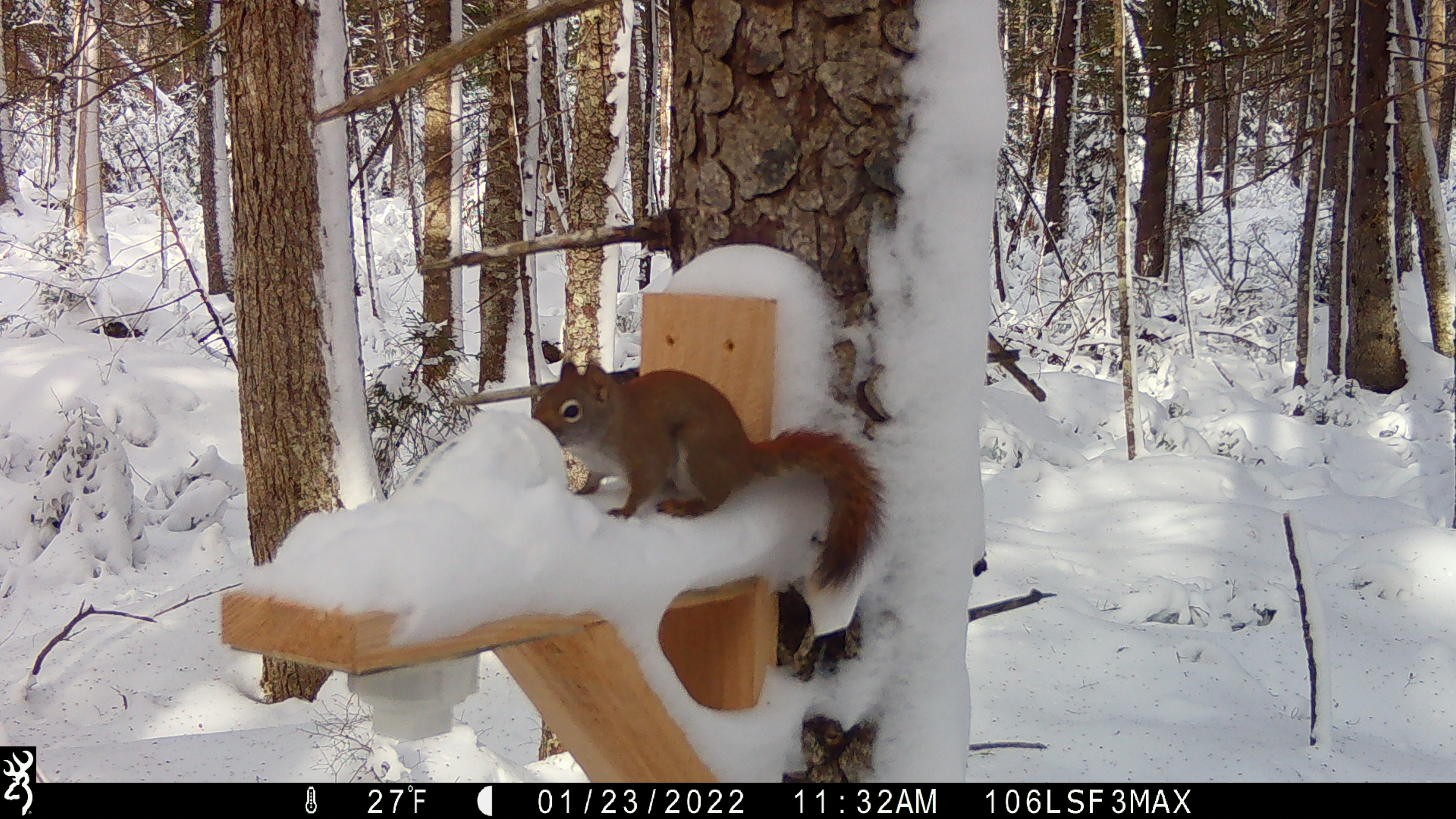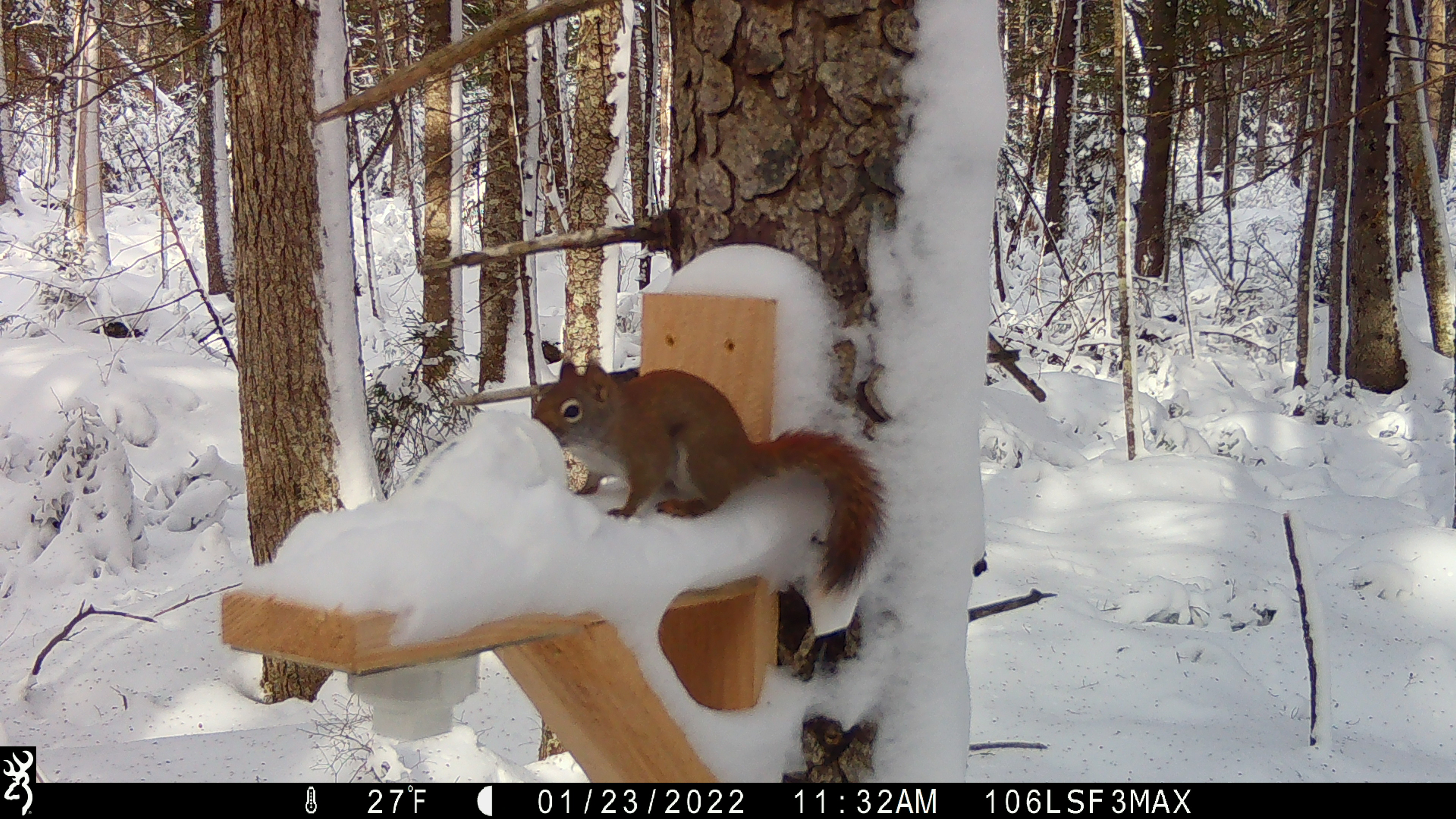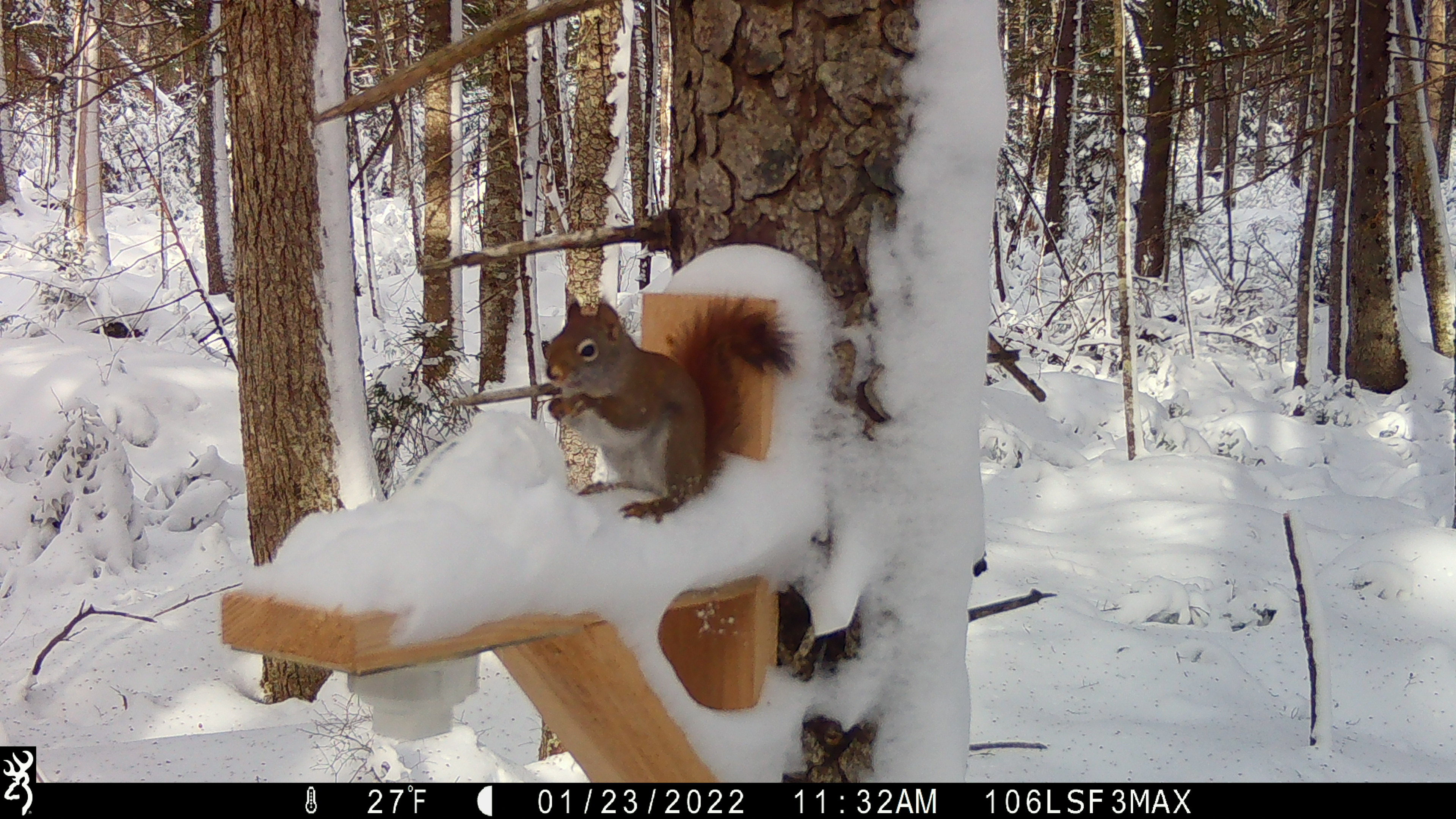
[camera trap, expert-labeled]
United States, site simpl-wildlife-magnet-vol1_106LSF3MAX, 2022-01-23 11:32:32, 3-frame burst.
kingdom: Animalia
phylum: Chordata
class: Mammalia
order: Rodentia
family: Sciuridae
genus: Tamiasciurus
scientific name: Tamiasciurus hudsonicus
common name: red squirrel